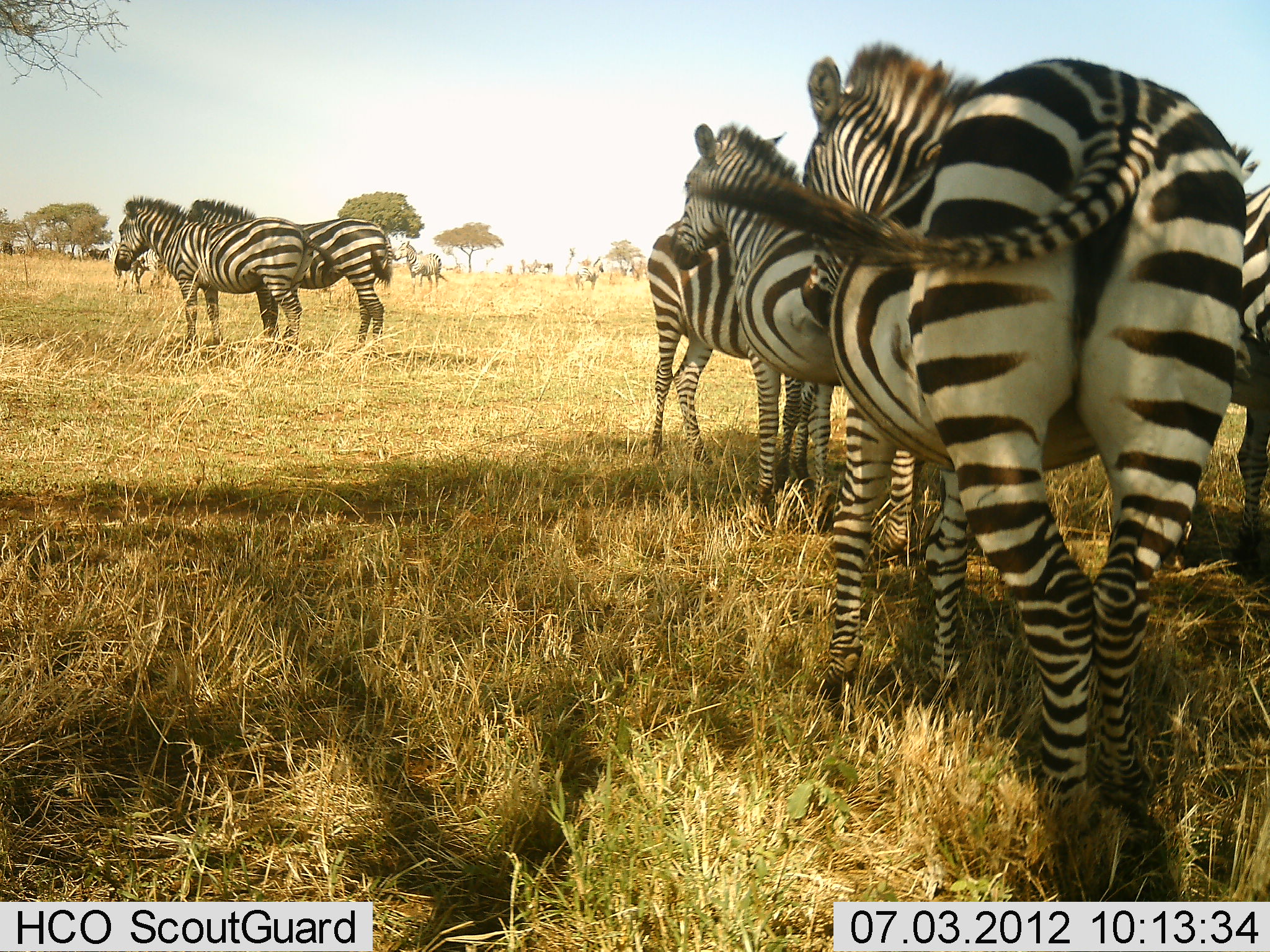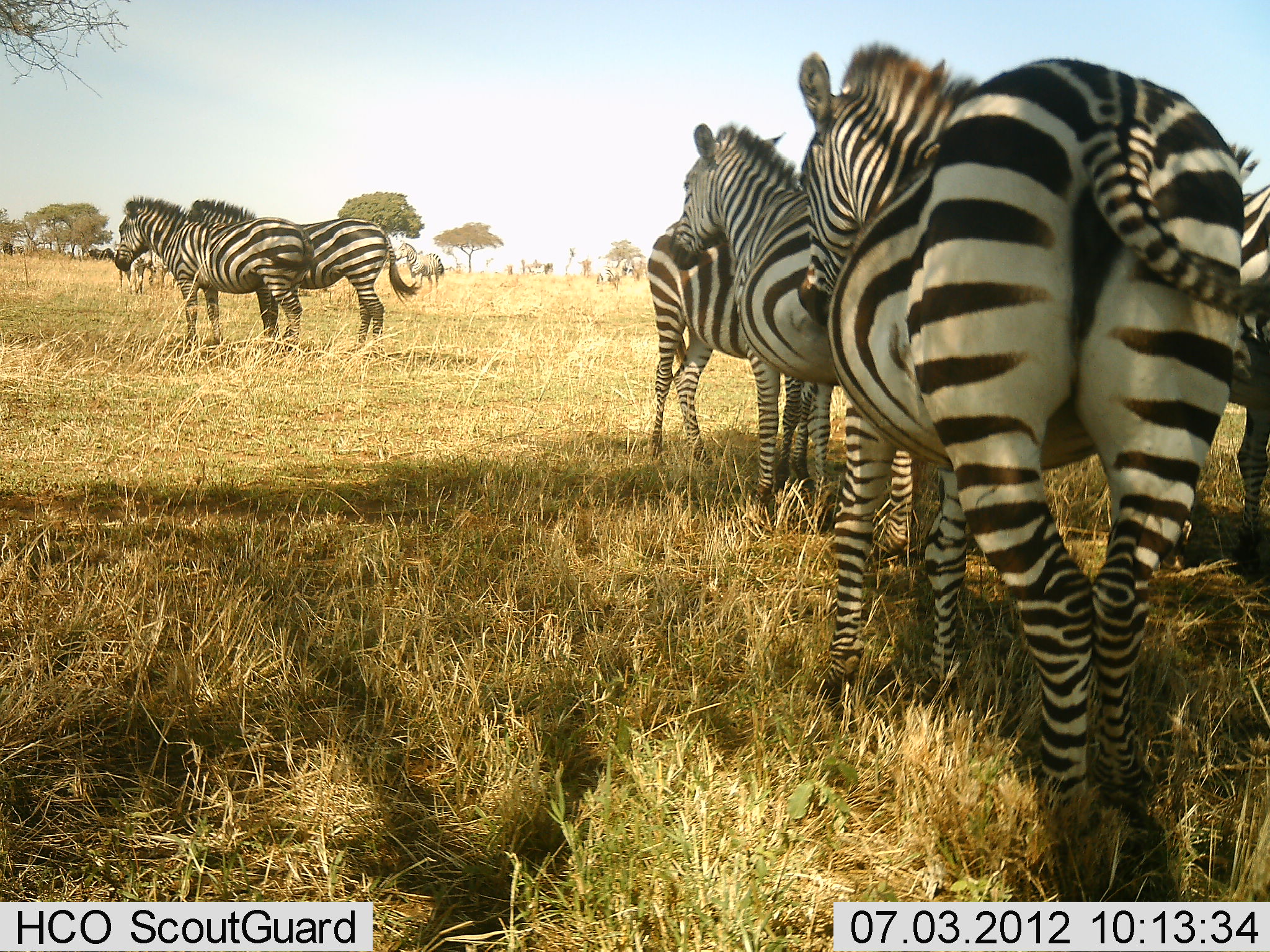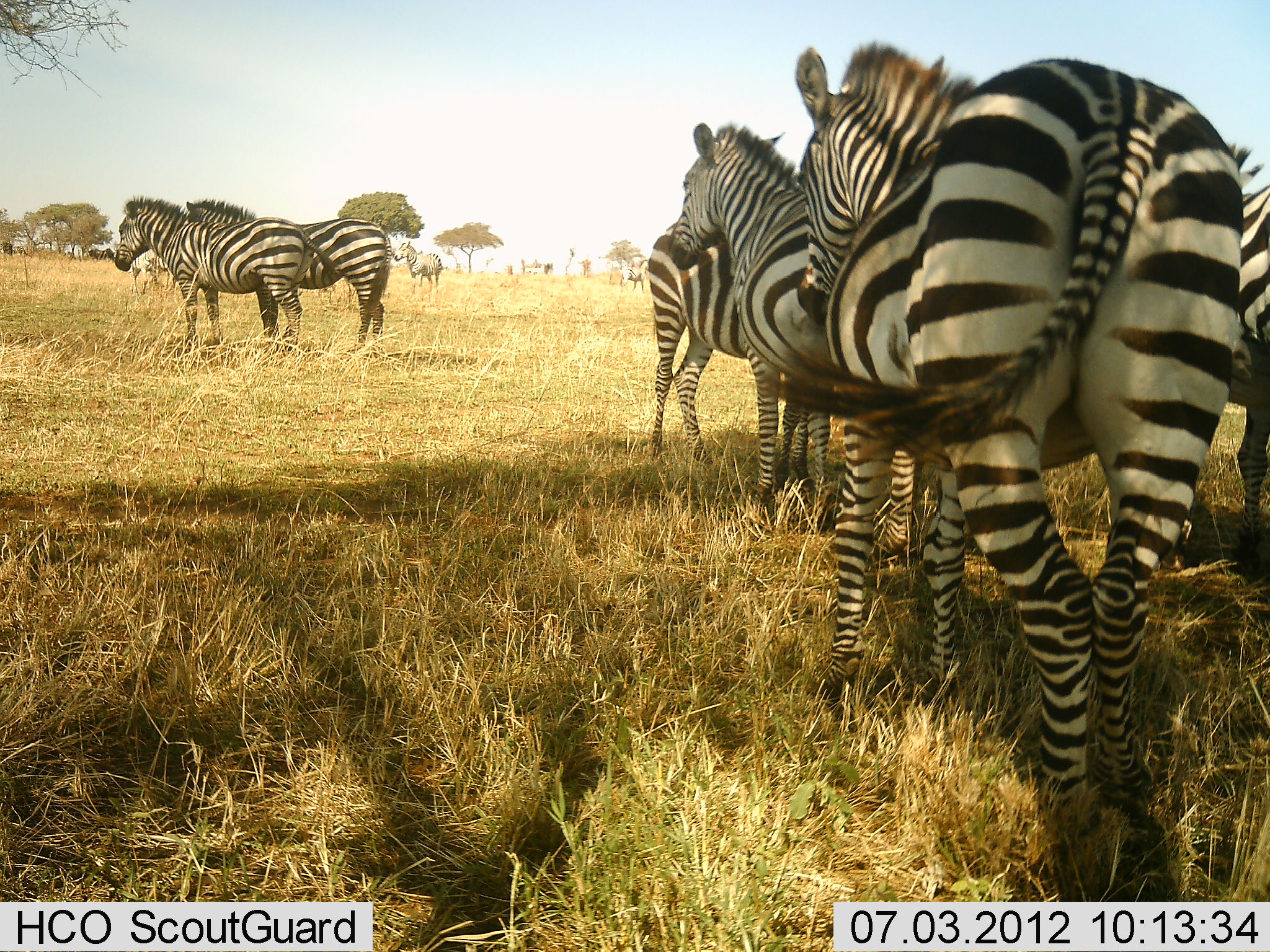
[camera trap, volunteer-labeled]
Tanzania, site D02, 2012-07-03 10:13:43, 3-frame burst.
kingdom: Animalia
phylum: Chordata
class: Mammalia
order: Perissodactyla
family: Equidae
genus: Equus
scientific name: Equus quagga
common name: plains zebra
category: zebra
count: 10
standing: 100%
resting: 0%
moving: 20%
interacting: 10%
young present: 0%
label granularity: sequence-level